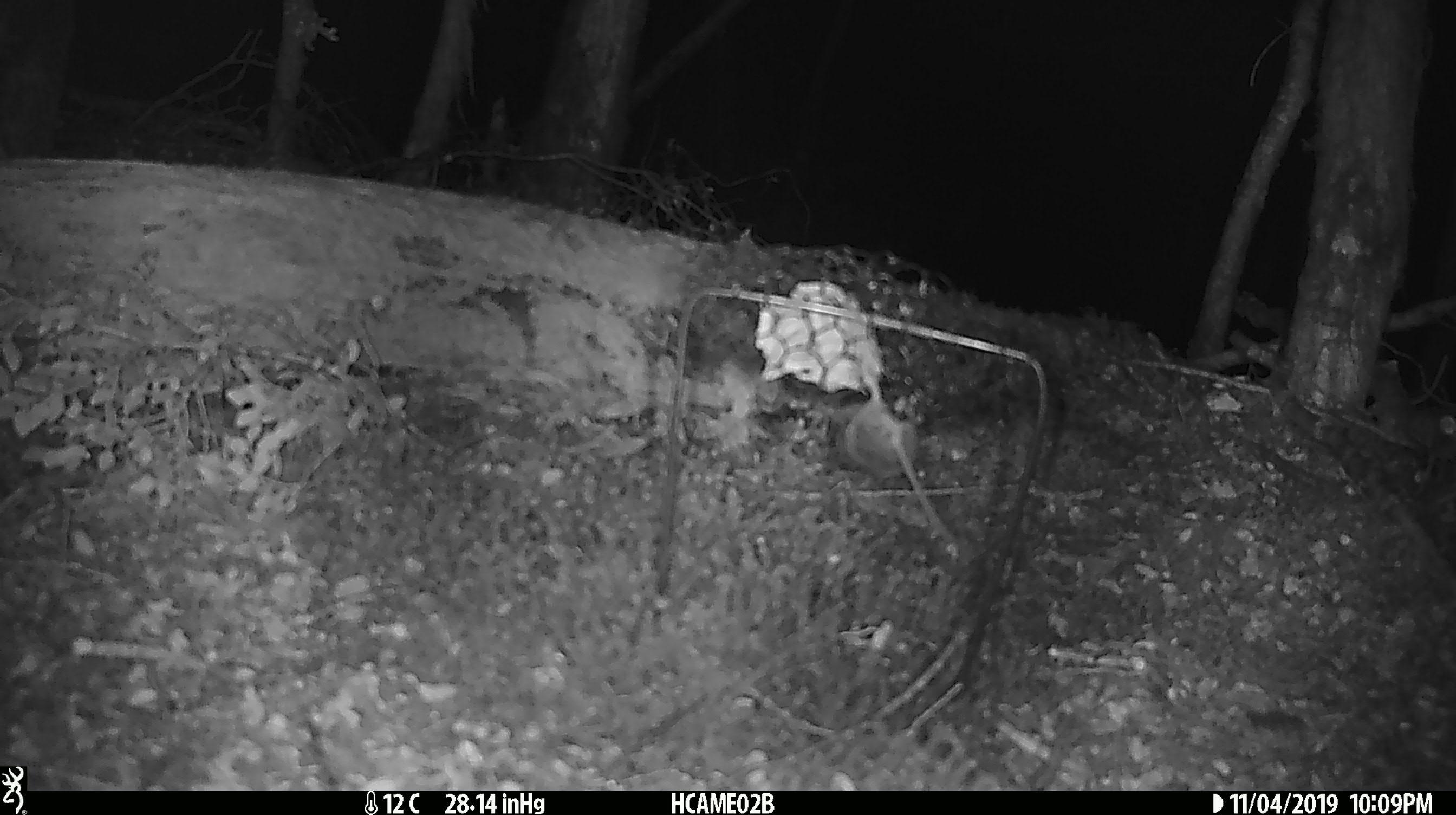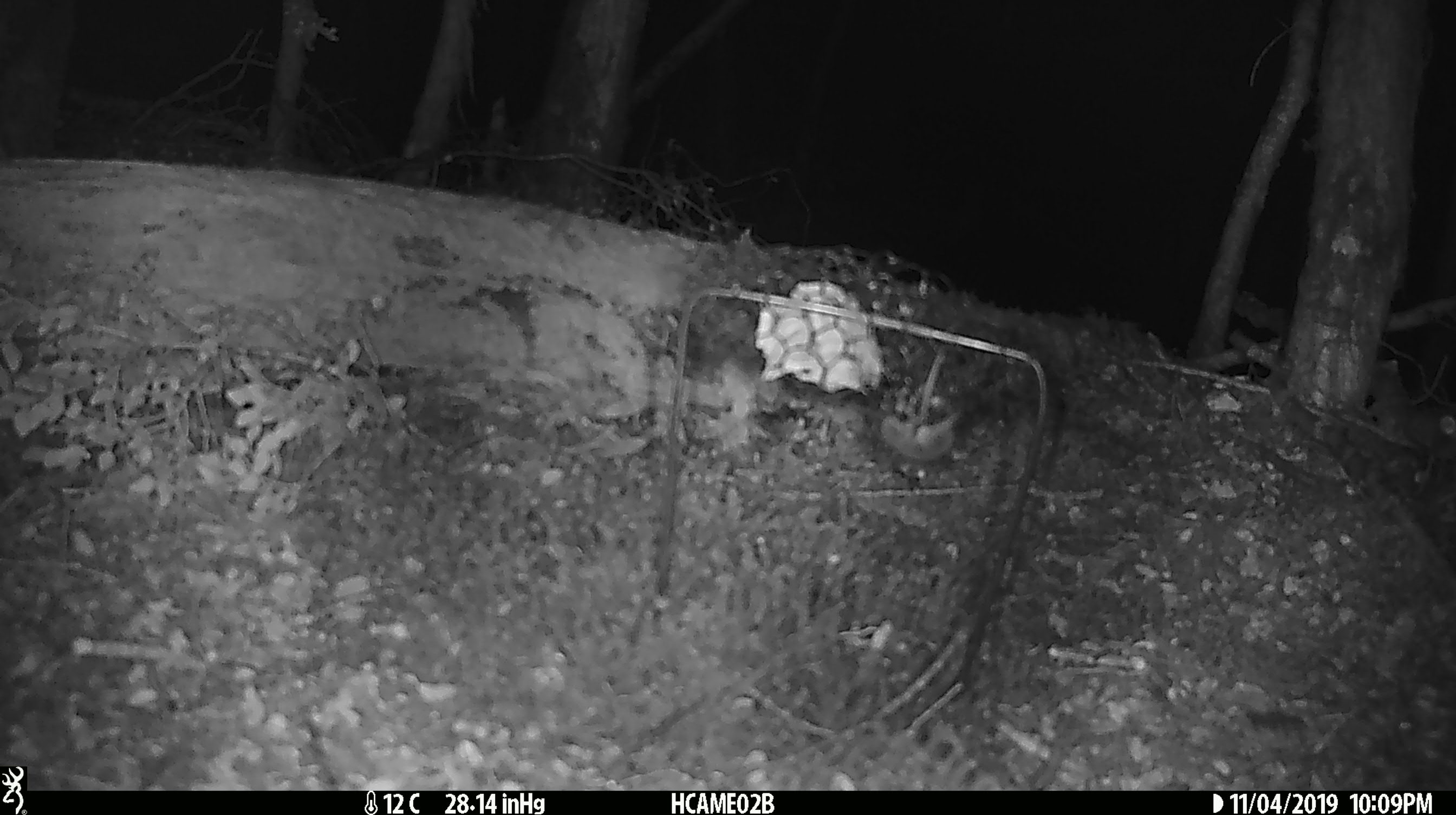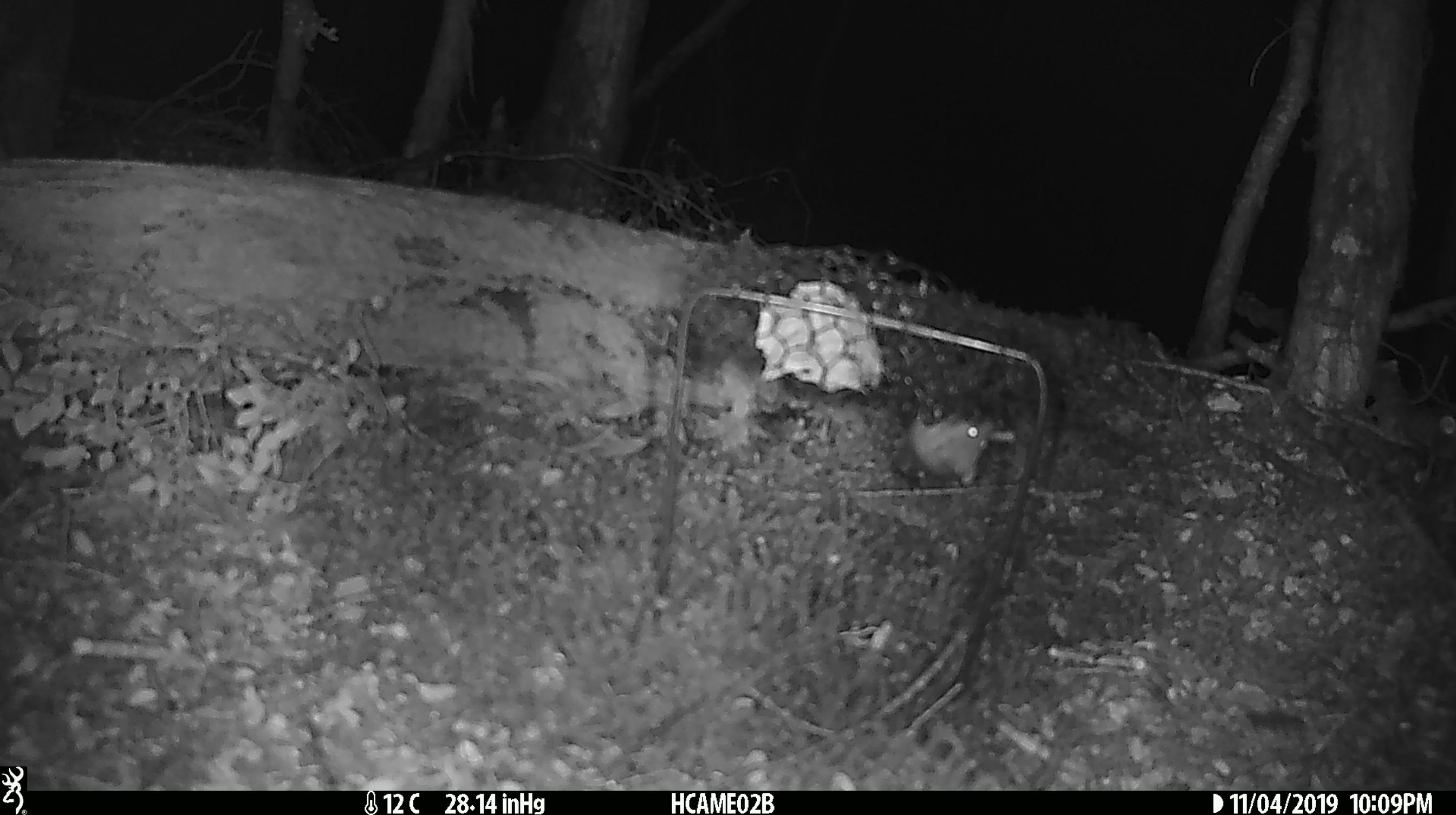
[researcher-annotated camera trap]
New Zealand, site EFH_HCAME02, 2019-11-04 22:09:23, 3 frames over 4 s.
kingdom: Animalia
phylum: Chordata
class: Mammalia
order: Rodentia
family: Muridae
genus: Mus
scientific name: Mus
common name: mouse